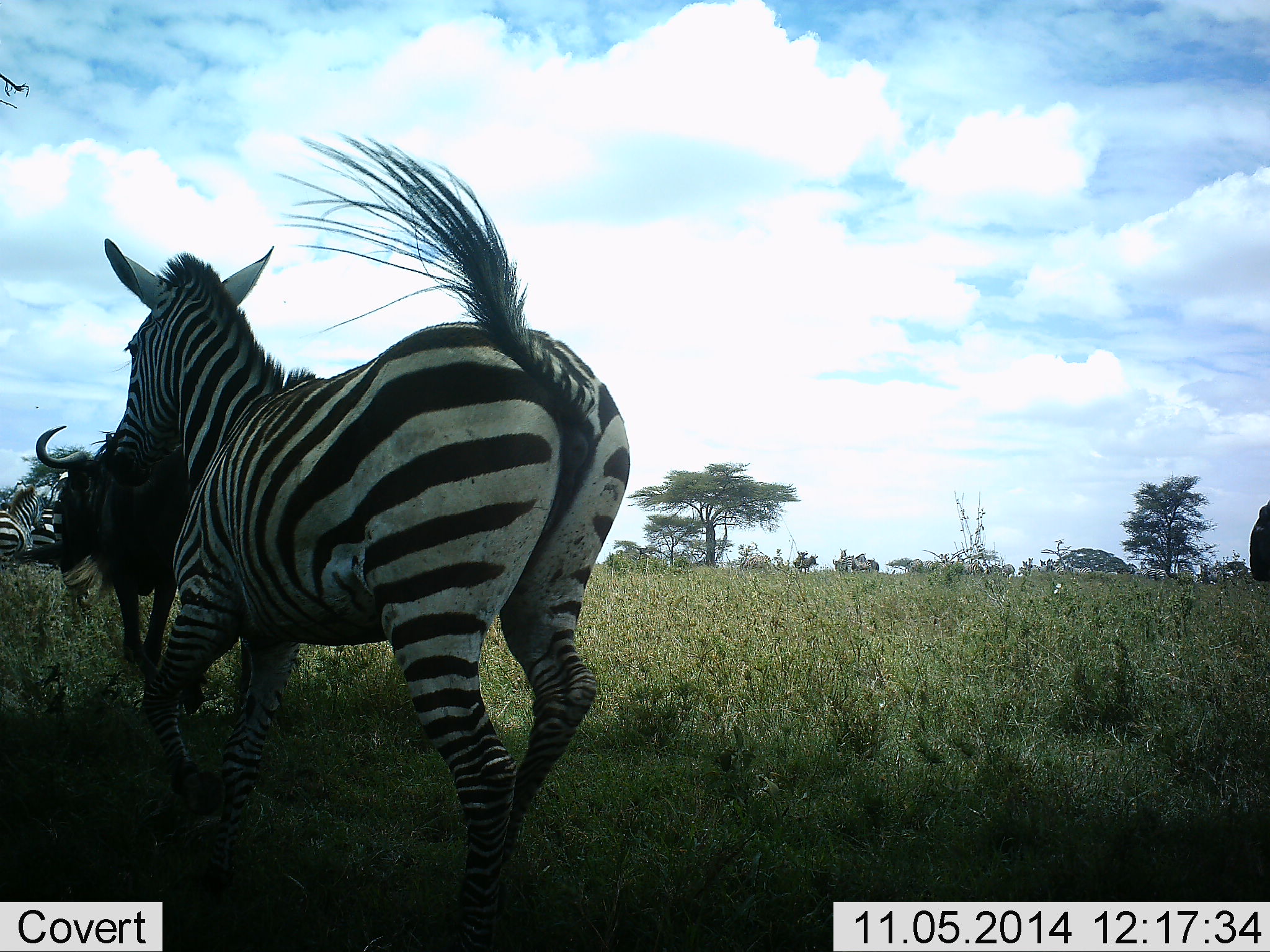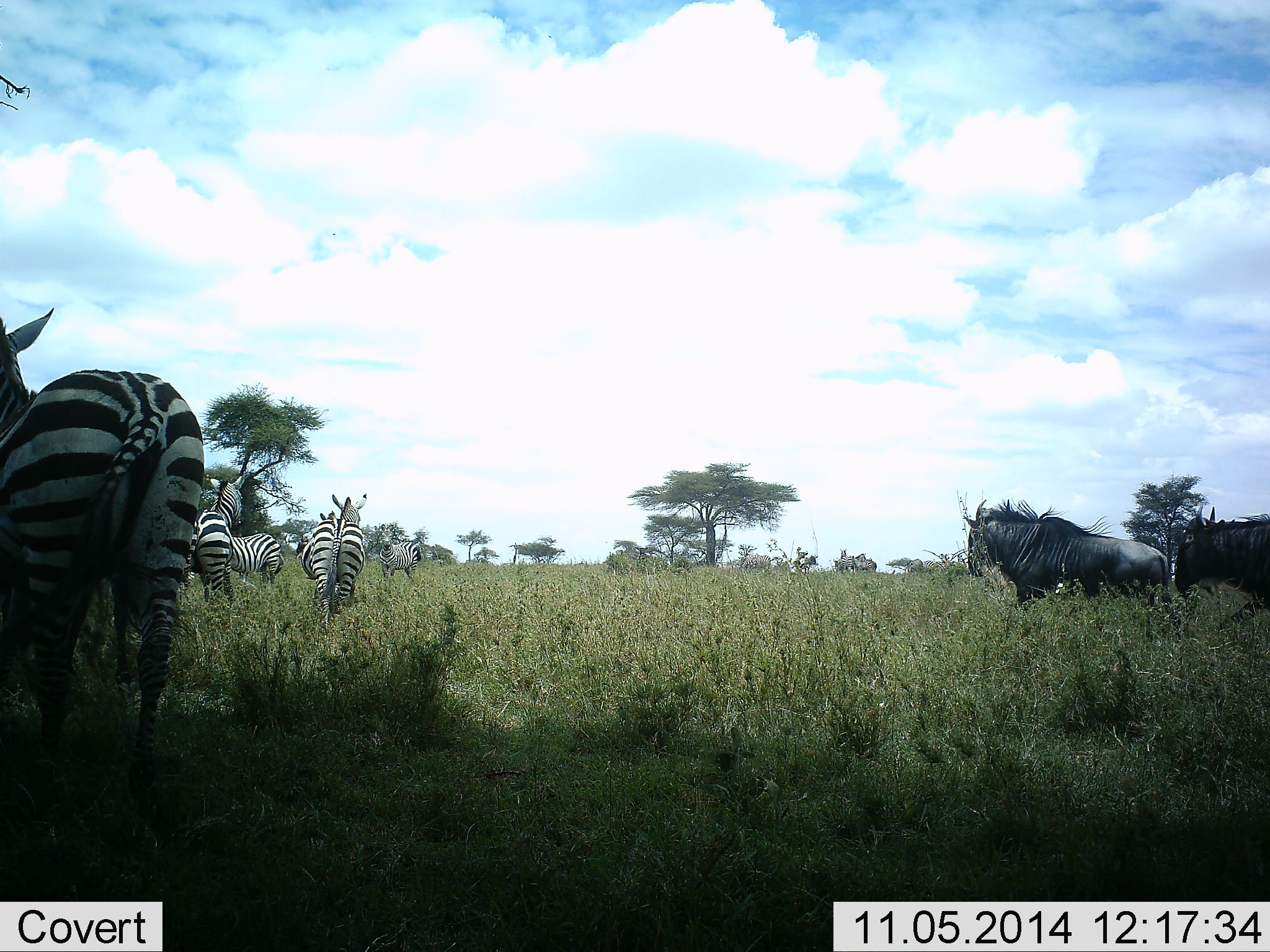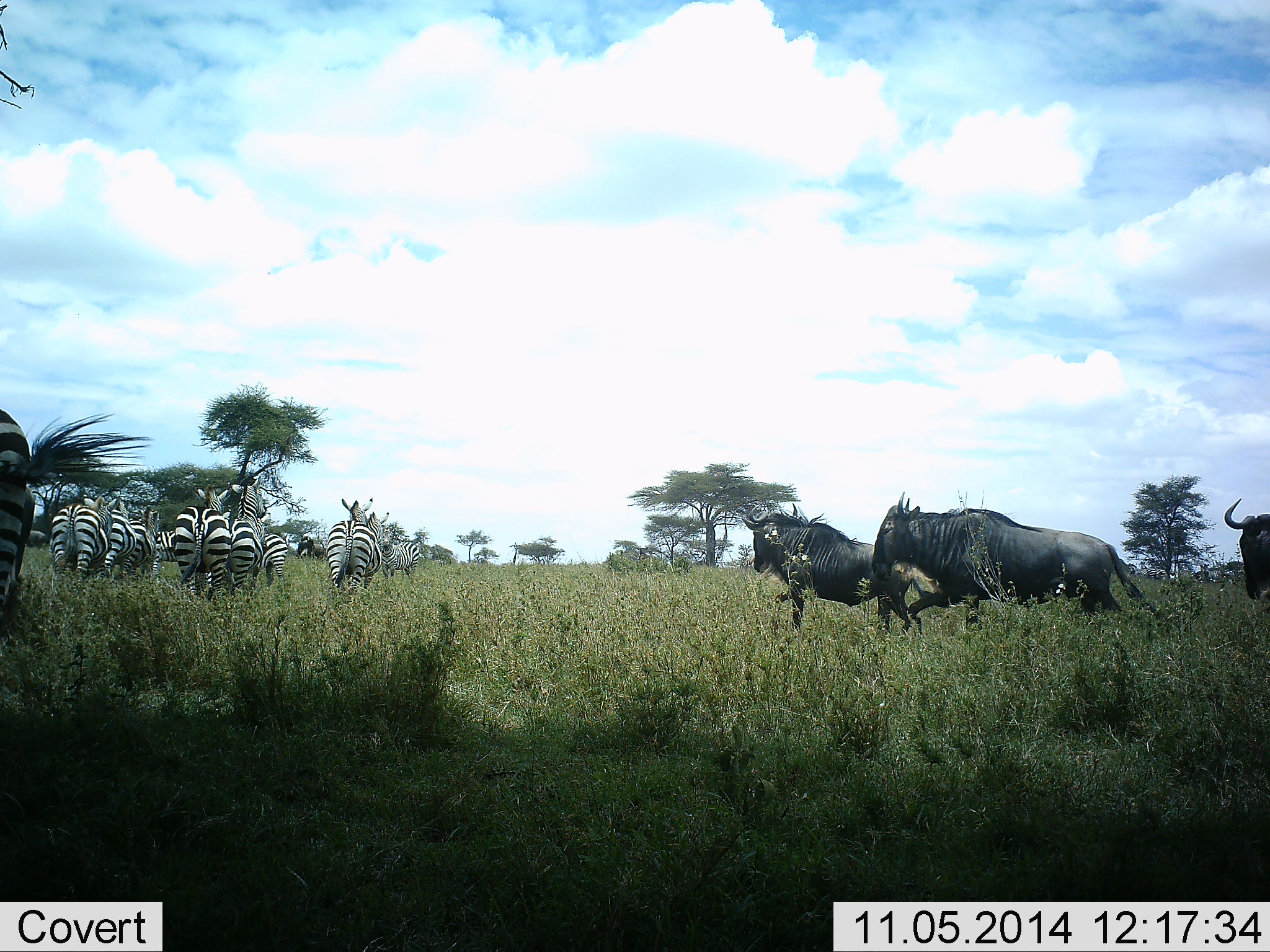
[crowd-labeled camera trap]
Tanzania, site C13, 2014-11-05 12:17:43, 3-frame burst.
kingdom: Animalia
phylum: Chordata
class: Mammalia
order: Artiodactyla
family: Bovidae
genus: Connochaetes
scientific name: Connochaetes taurinus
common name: blue wildebeest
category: wildebeest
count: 4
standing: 10%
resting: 0%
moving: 80%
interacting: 20%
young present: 0%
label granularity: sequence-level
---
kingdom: Animalia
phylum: Chordata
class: Mammalia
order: Perissodactyla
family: Equidae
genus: Equus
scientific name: Equus quagga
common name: plains zebra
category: zebra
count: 9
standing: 20%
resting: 0%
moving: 80%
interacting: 20%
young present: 0%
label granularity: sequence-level